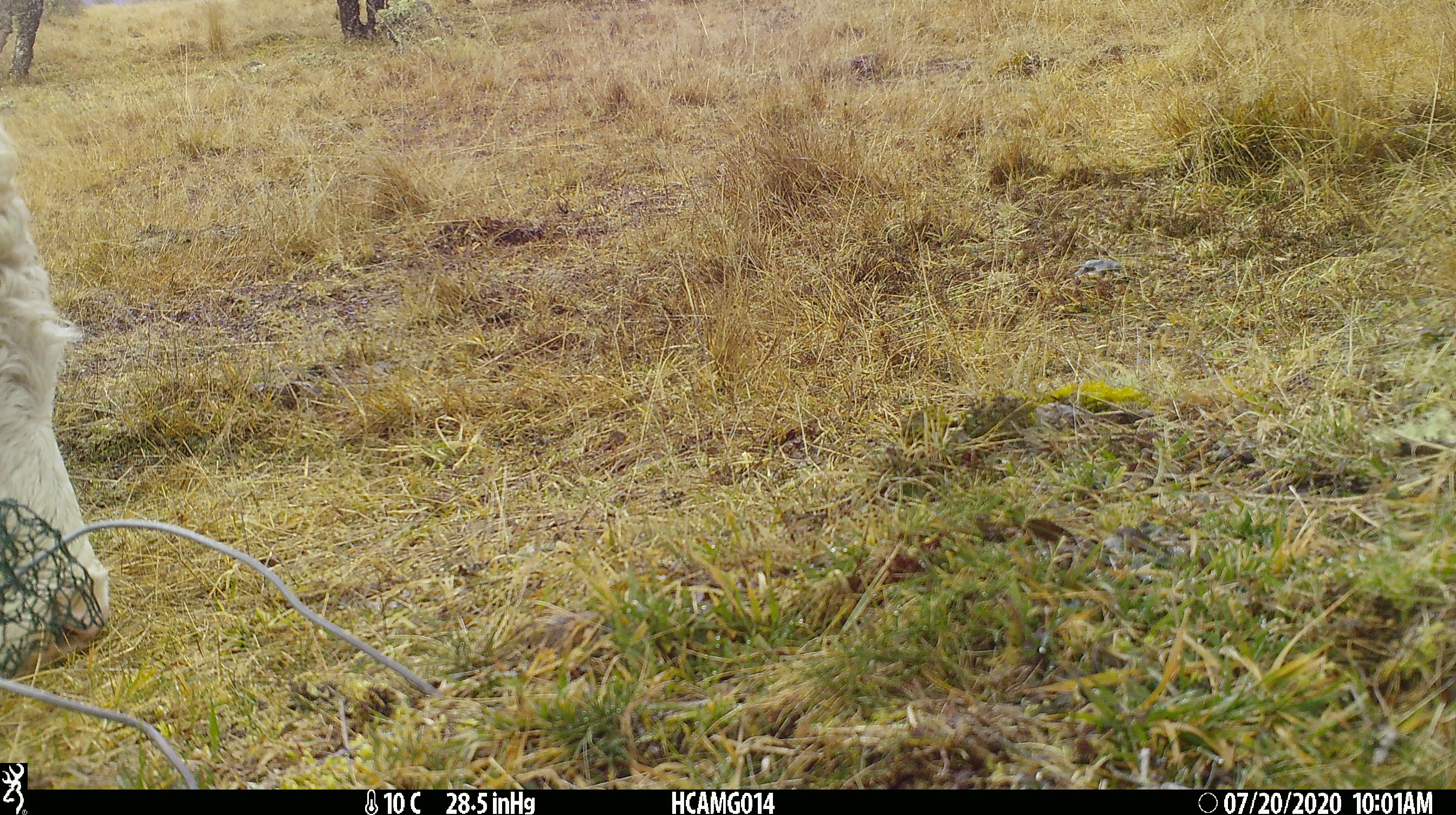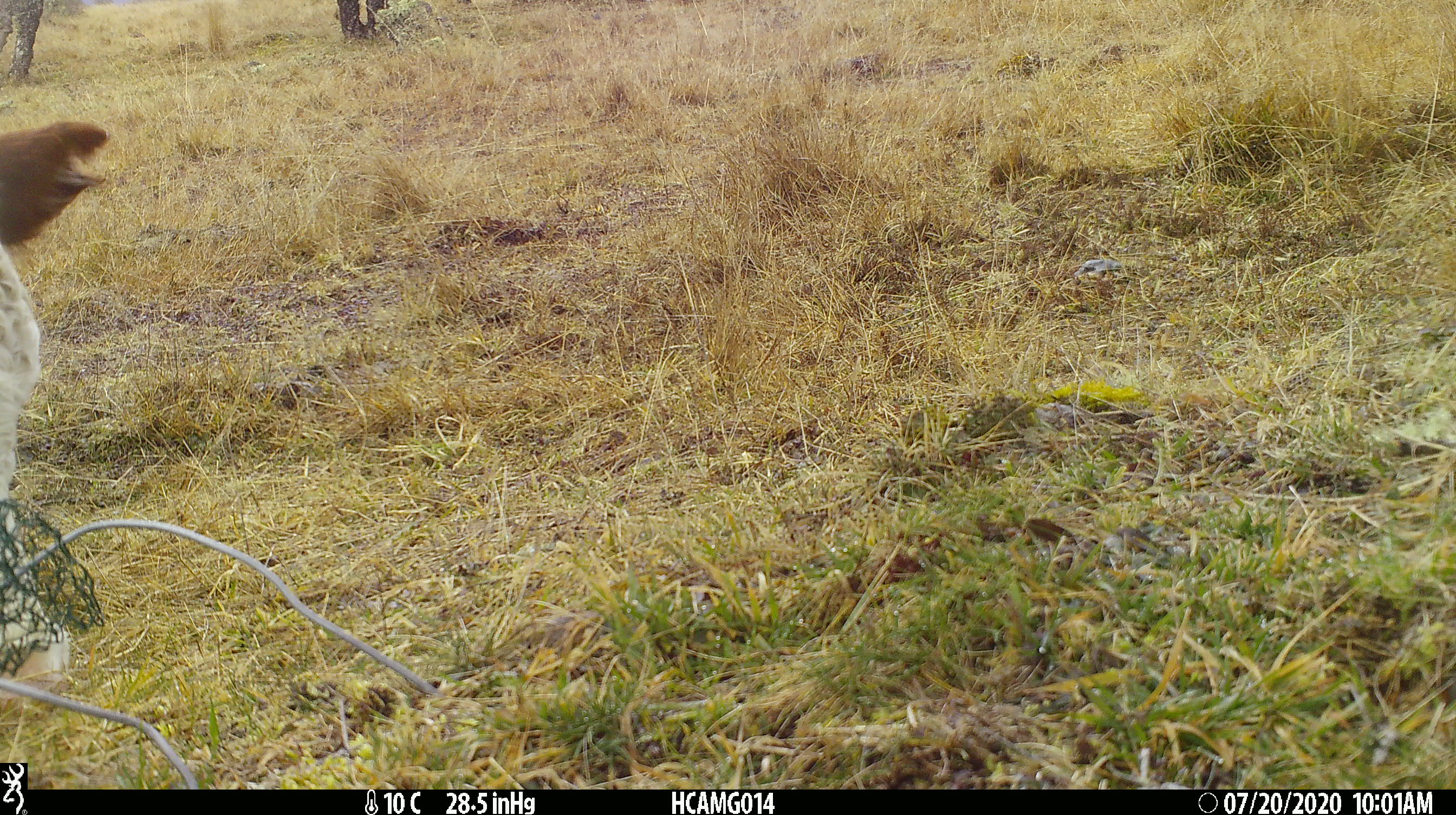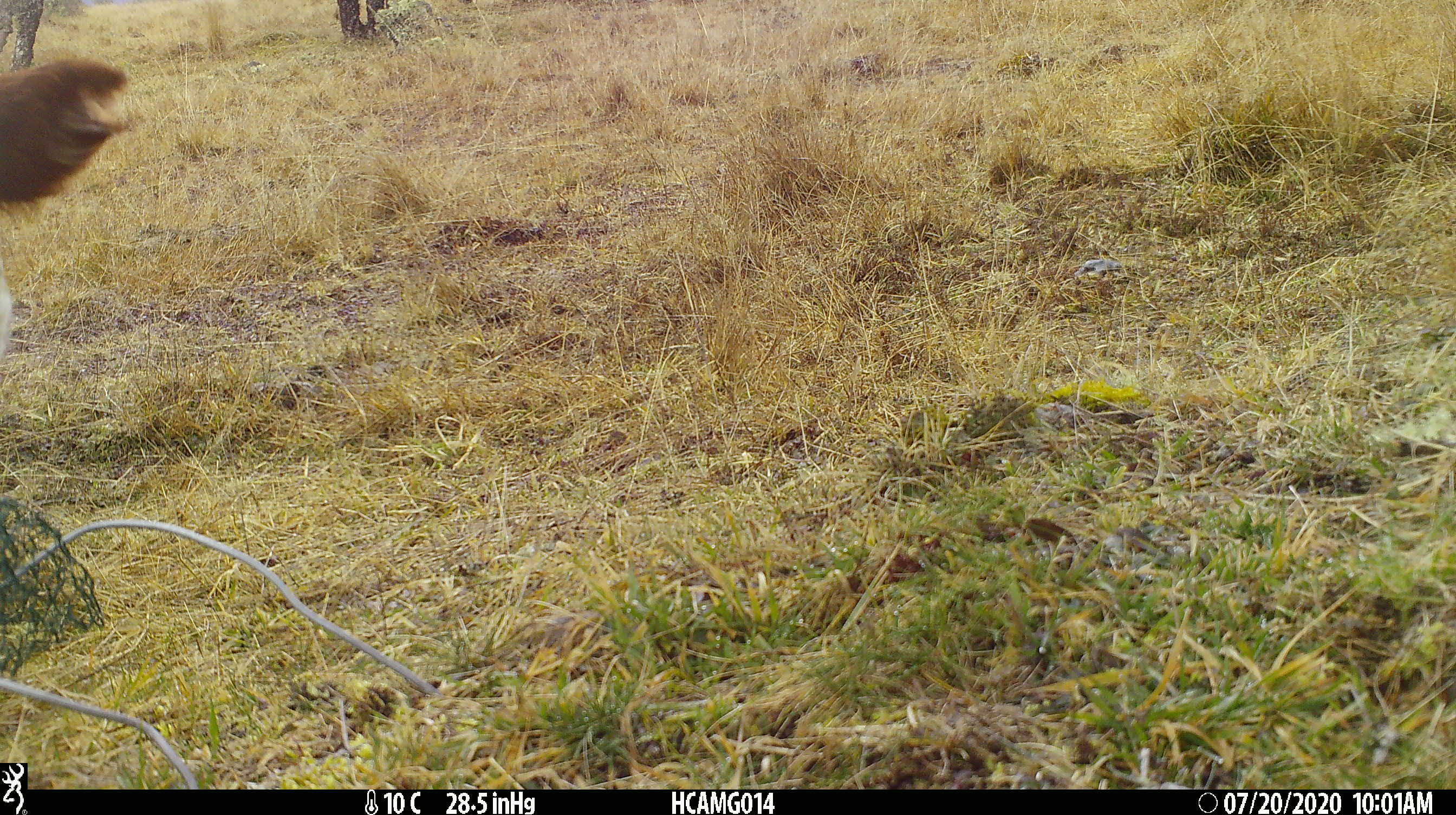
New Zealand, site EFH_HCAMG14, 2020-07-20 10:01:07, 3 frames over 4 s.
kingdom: Animalia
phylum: Chordata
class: Mammalia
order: Artiodactyla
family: Bovidae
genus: Bos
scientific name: Bos taurus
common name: domestic cow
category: cow